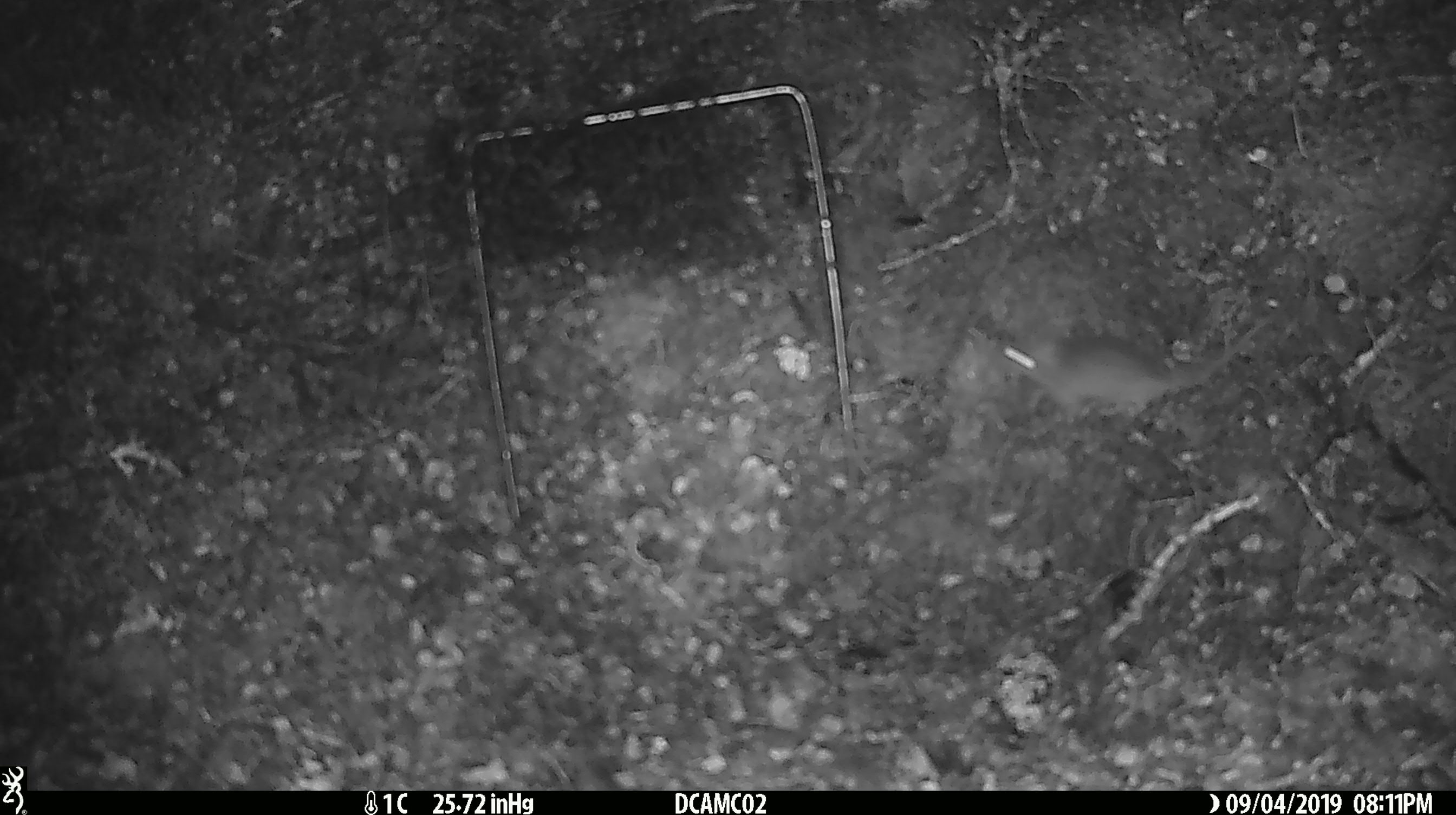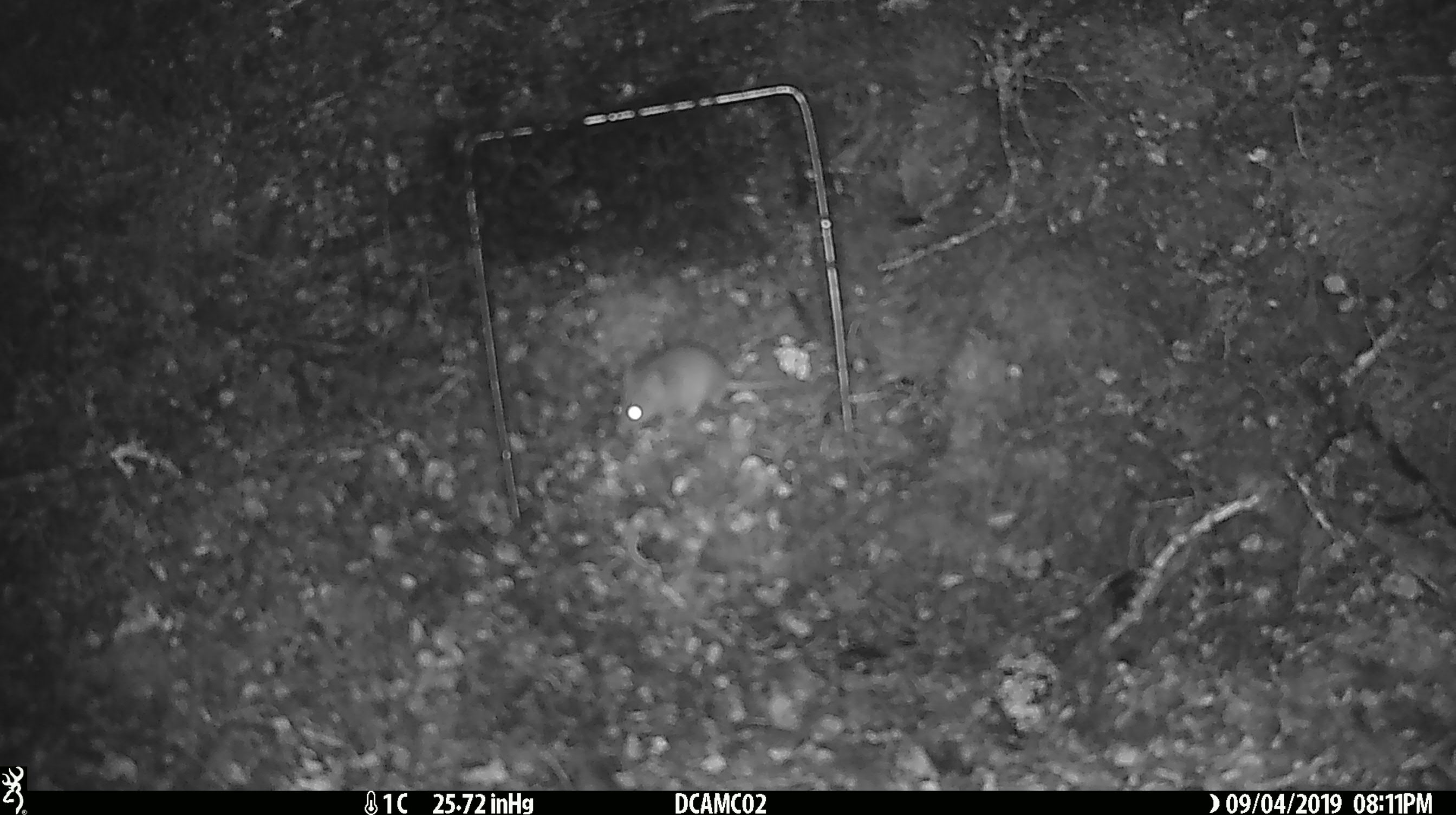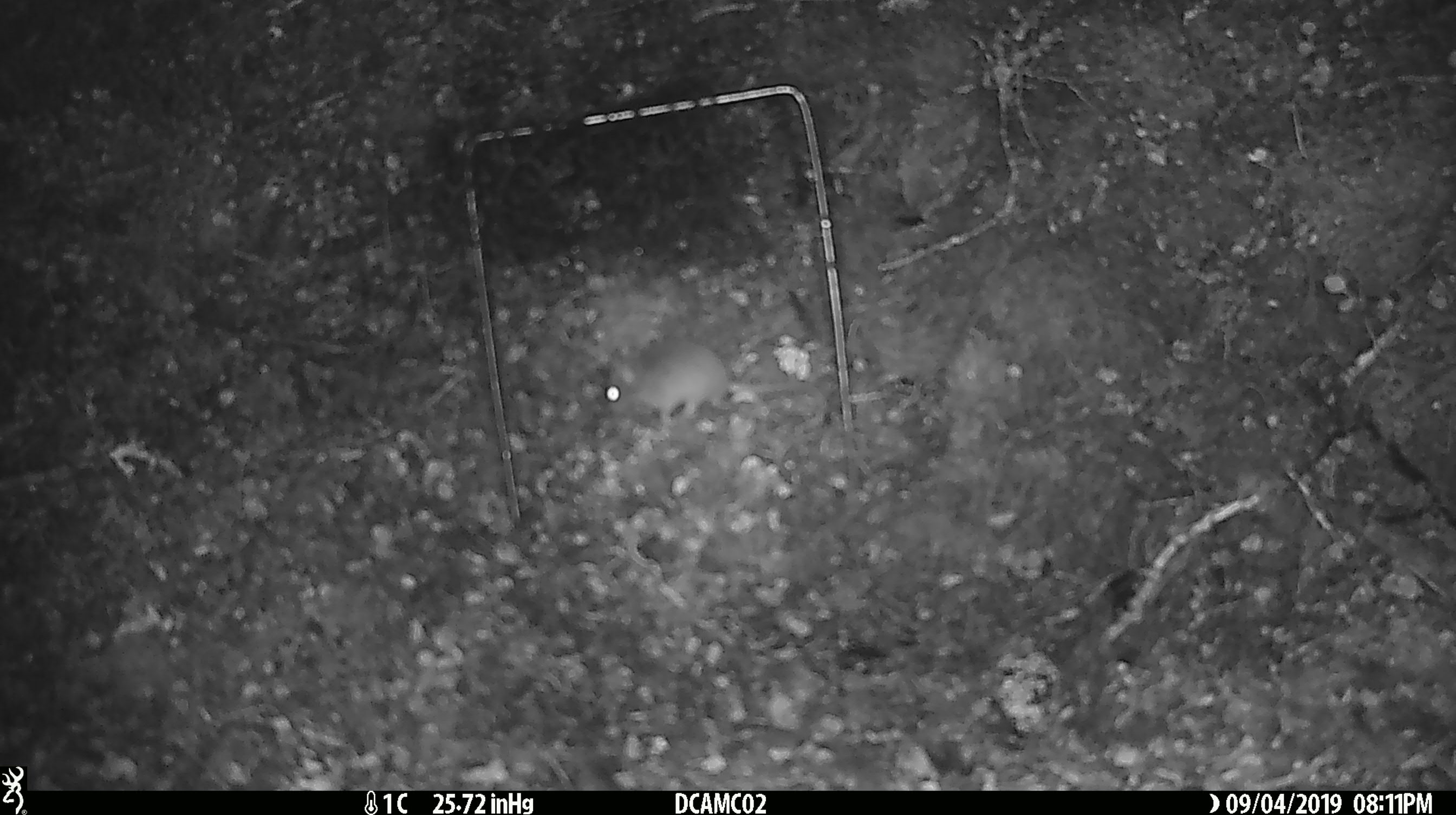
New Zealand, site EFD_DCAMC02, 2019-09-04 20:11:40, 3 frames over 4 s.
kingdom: Animalia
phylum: Chordata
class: Mammalia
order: Rodentia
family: Muridae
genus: Mus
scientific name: Mus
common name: mouse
Mouse (Mus).